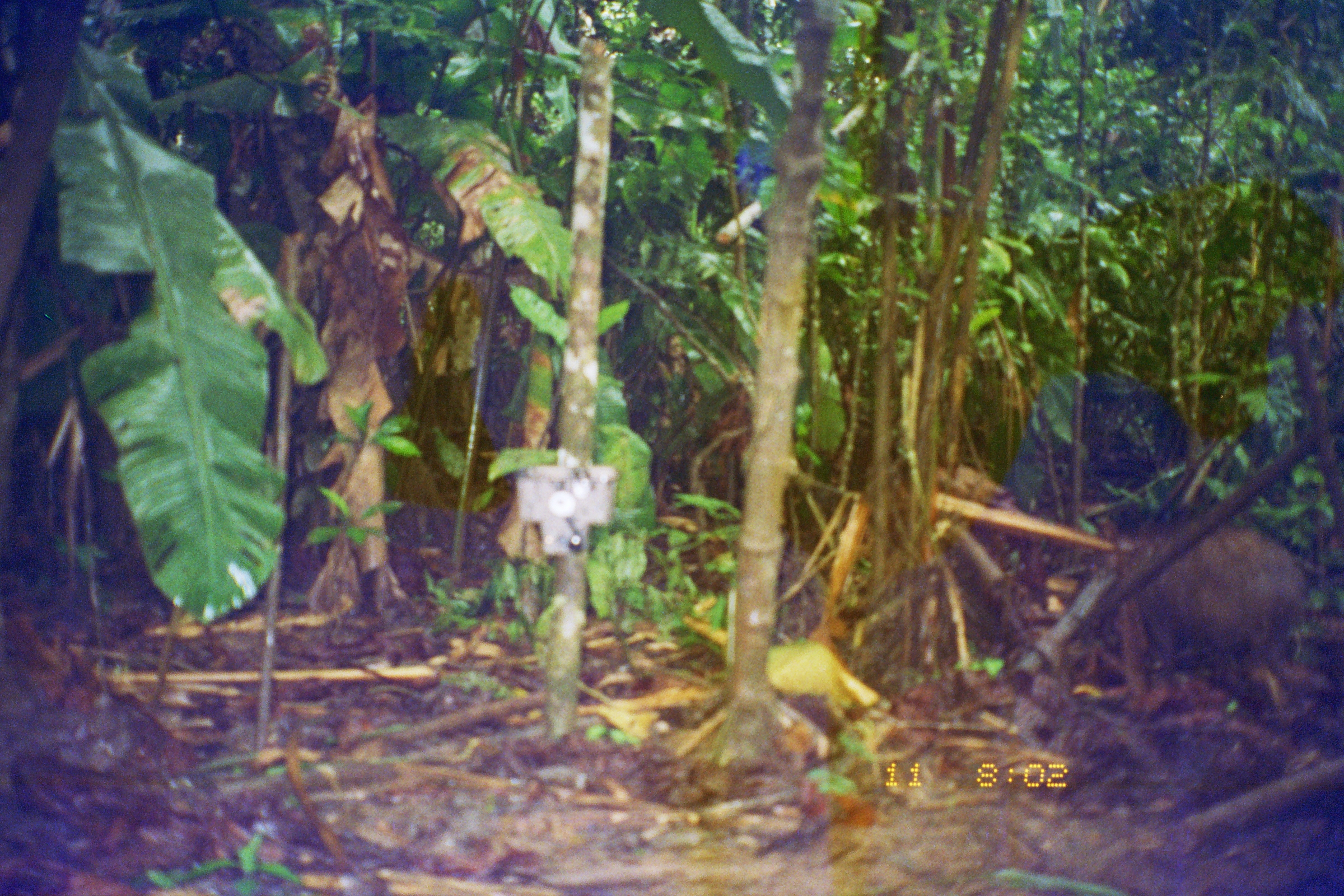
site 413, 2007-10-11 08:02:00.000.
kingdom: Animalia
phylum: Chordata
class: Mammalia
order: Rodentia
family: Dasyproctidae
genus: Dasyprocta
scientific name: Dasyprocta punctata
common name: central american agouti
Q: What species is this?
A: Dasyprocta punctata (central american agouti).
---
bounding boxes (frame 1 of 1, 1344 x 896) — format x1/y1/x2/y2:
dasyprocta punctata: 1104/523/1306/735